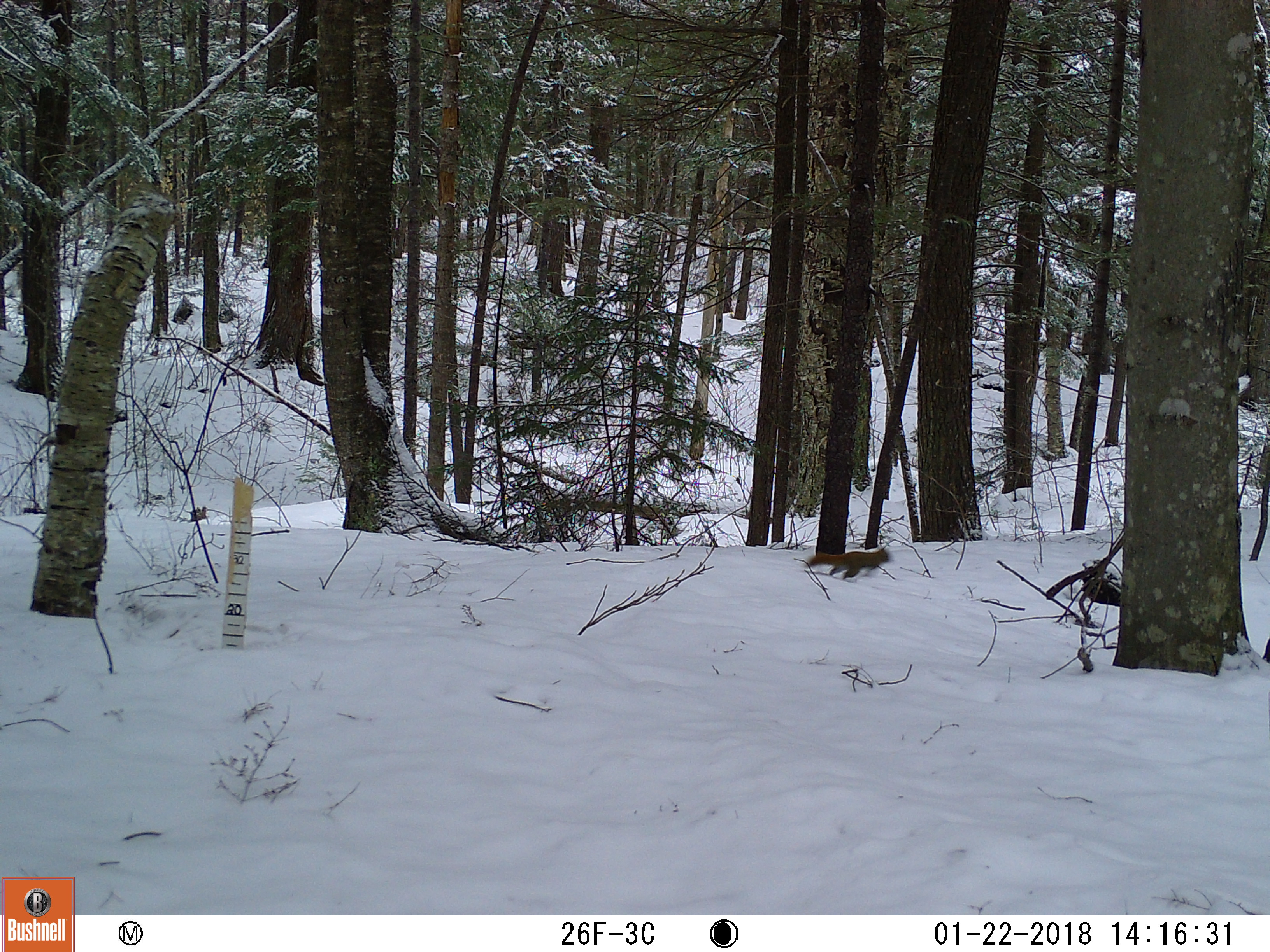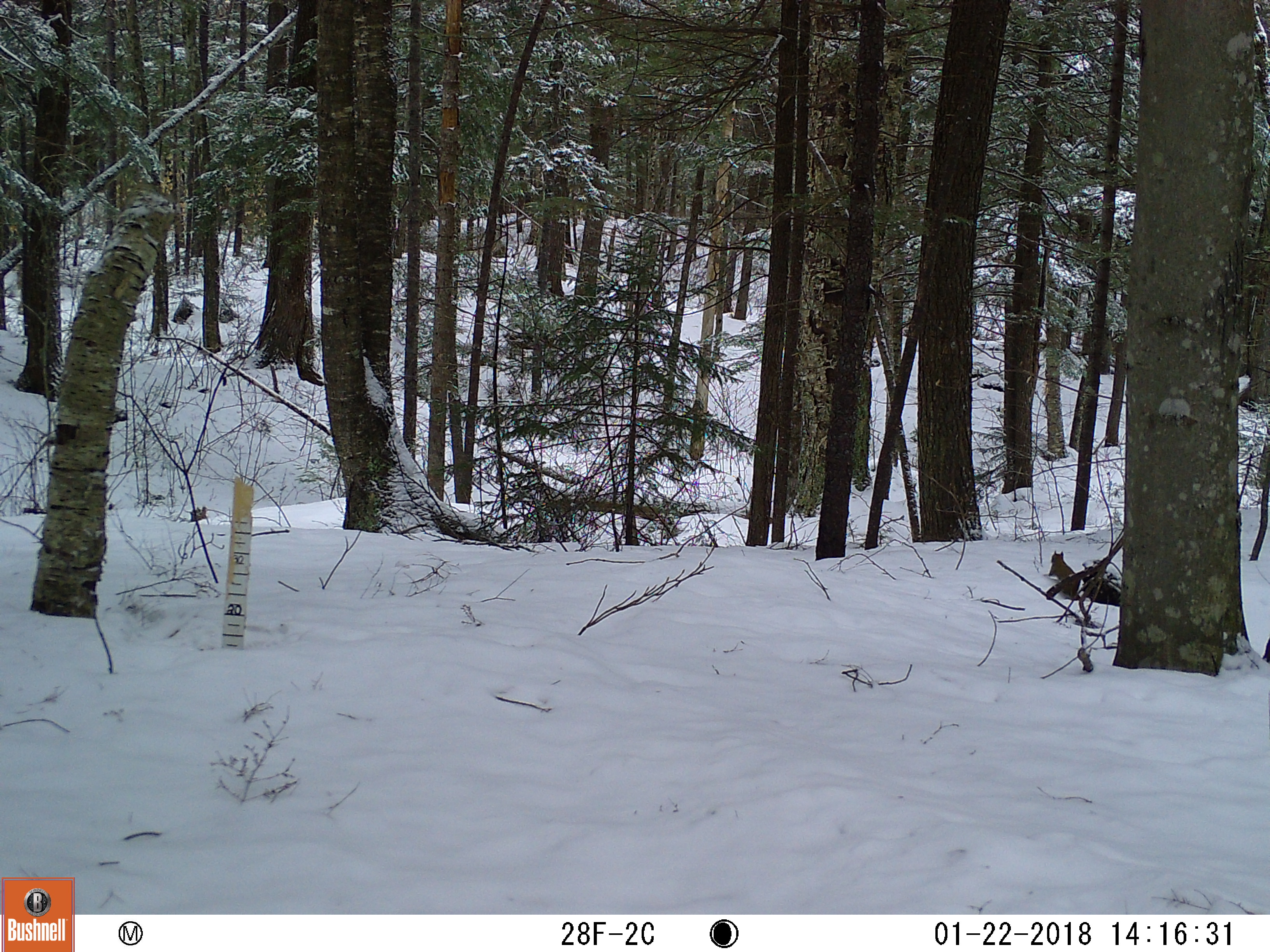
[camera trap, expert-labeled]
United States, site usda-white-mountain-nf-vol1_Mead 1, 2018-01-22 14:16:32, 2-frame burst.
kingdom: Animalia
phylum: Chordata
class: Mammalia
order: Rodentia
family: Sciuridae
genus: Tamiasciurus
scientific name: Tamiasciurus hudsonicus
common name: red squirrel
Red squirrel (Tamiasciurus hudsonicus).